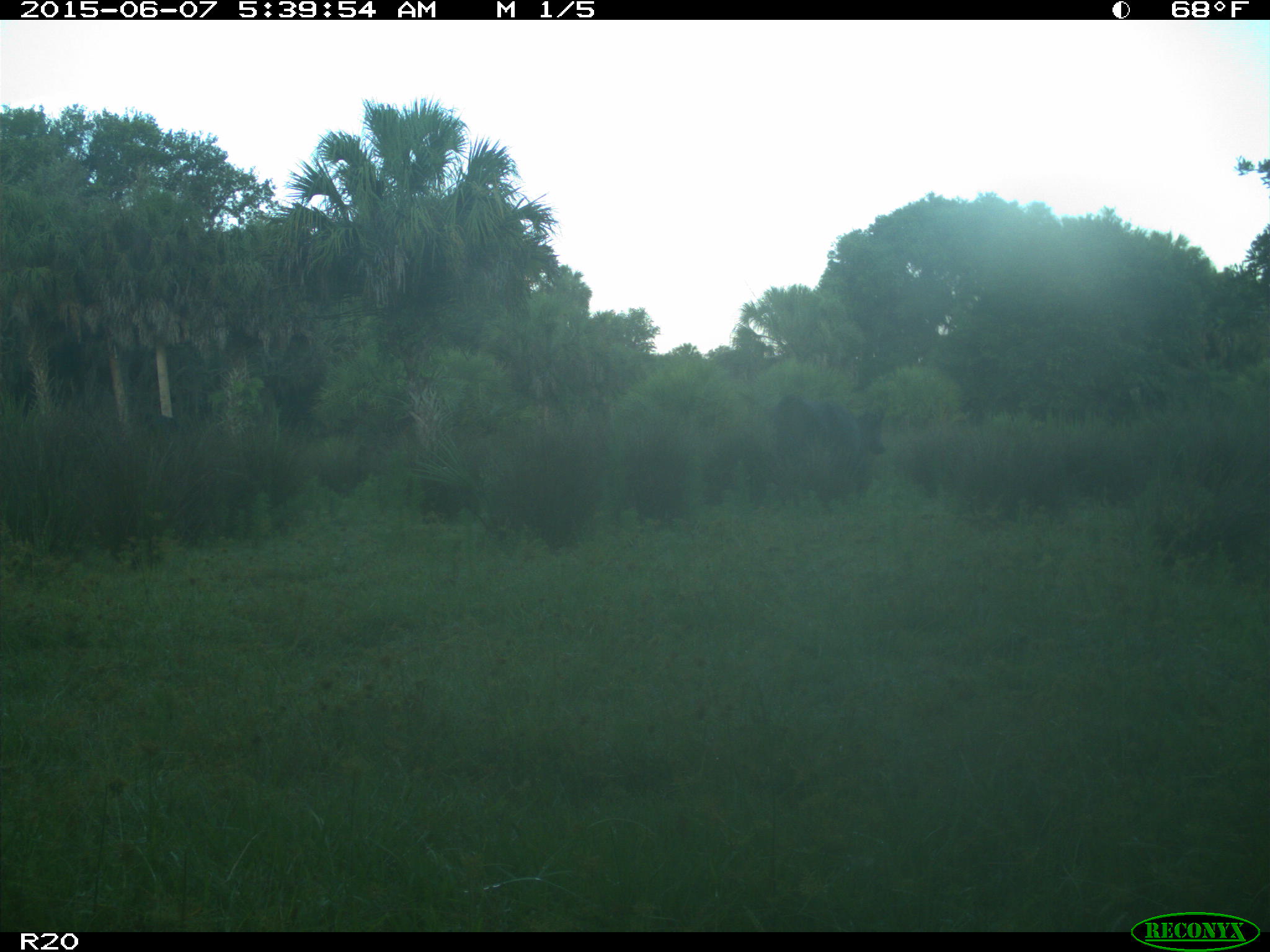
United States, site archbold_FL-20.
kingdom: Animalia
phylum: Chordata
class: Mammalia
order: Artiodactyla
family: Bovidae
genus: Bos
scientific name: Bos taurus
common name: domestic cow